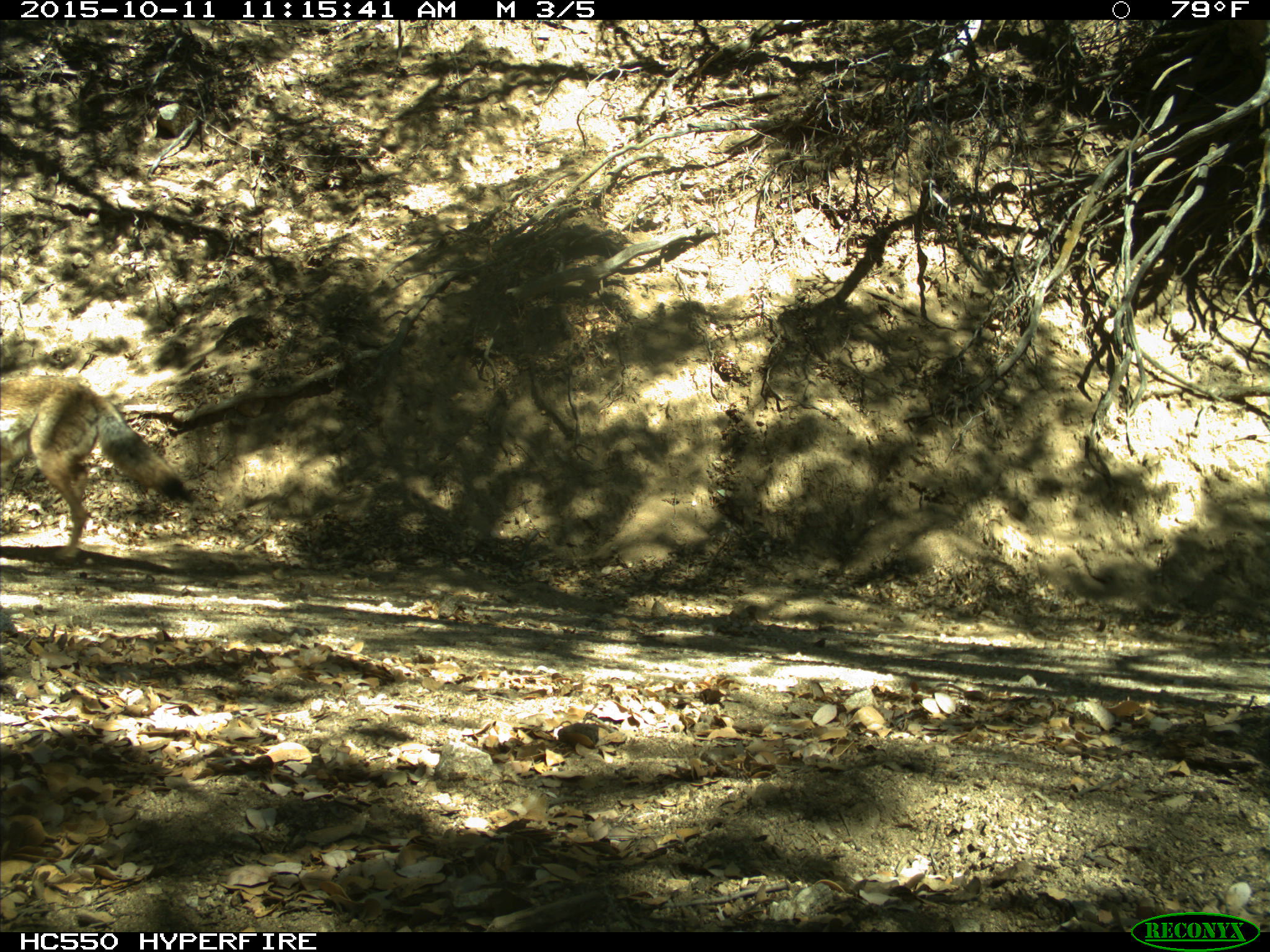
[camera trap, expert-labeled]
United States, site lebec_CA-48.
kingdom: Animalia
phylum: Chordata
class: Mammalia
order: Carnivora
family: Canidae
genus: Canis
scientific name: Canis latrans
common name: coyote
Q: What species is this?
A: Canis latrans (coyote).